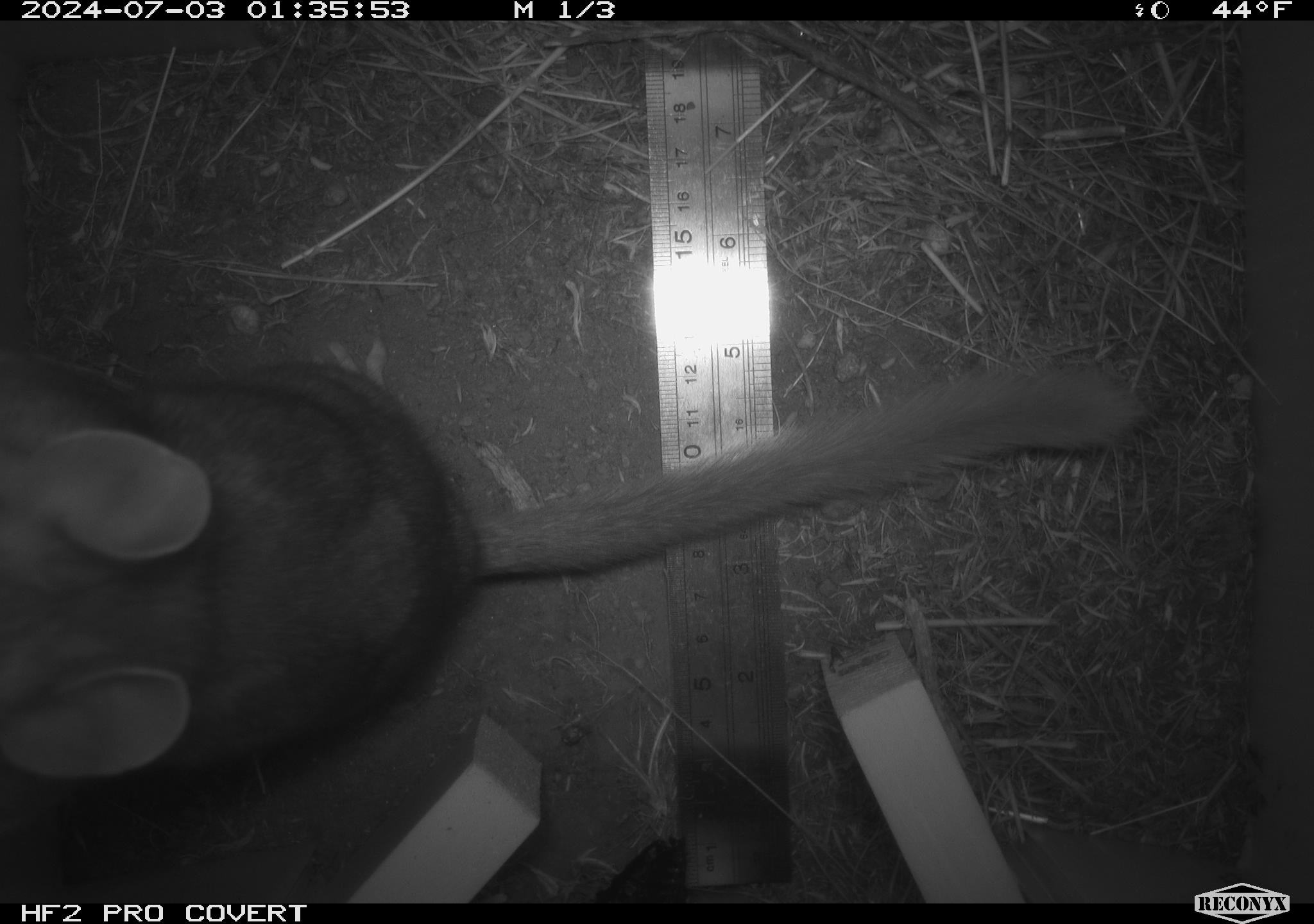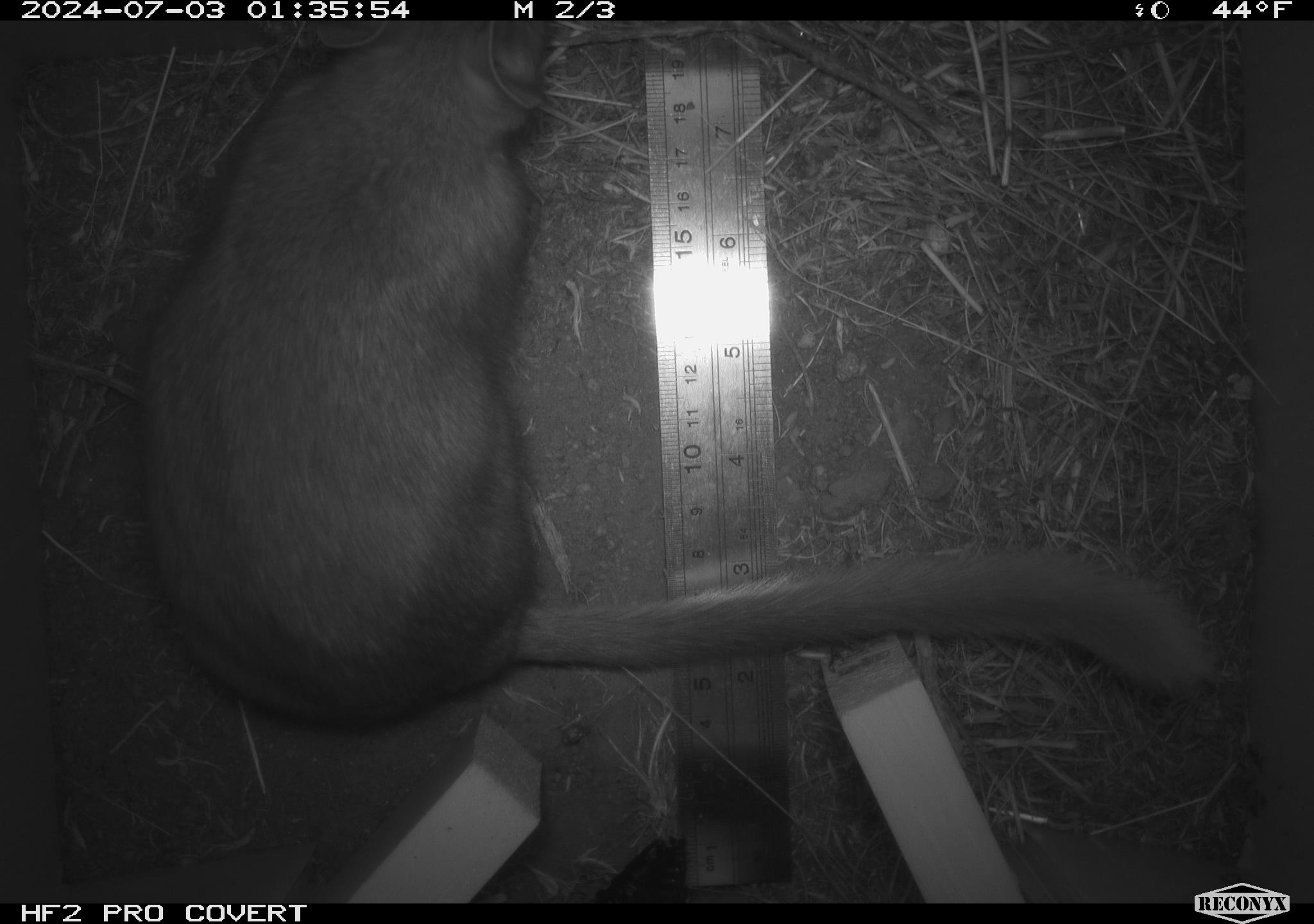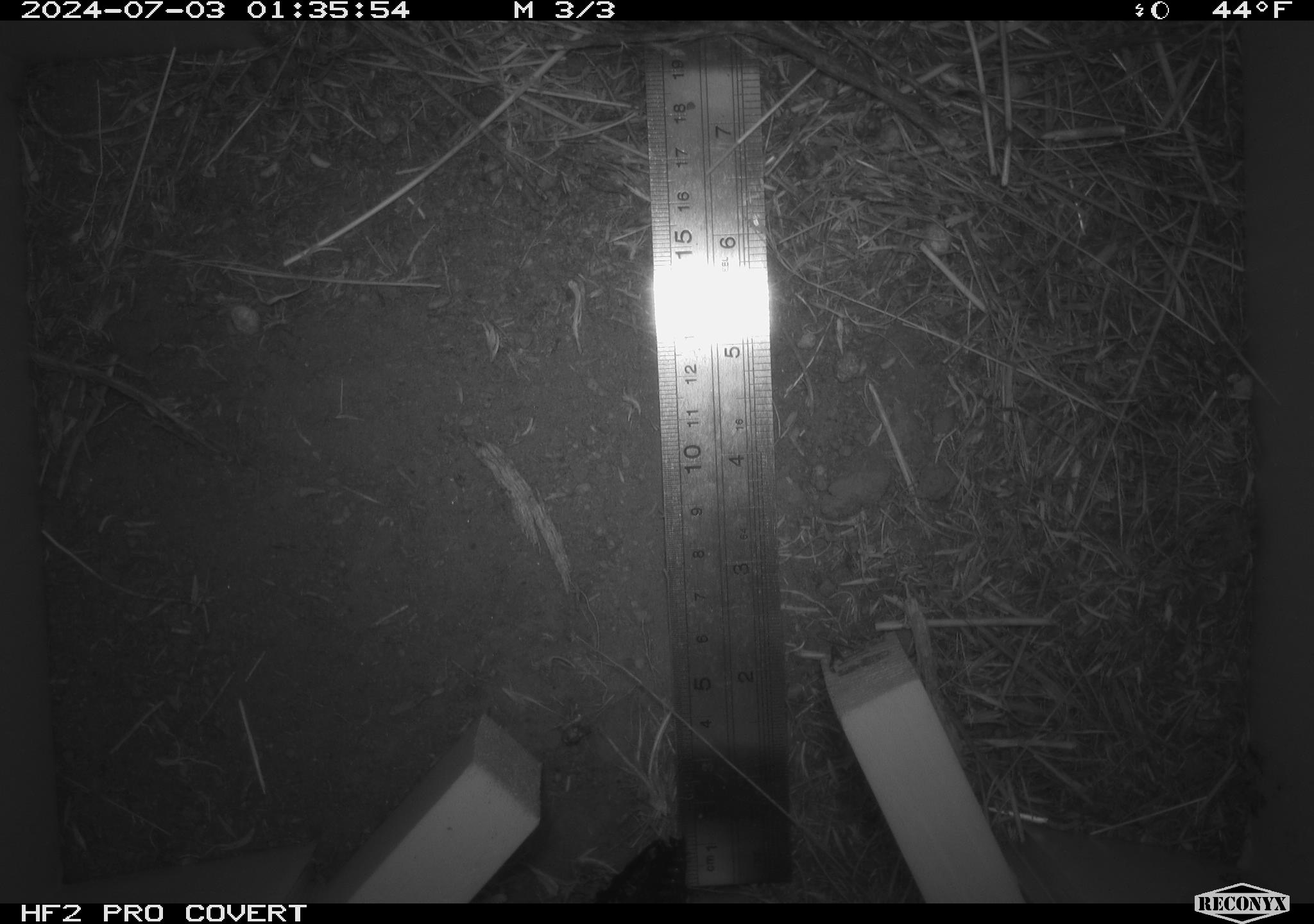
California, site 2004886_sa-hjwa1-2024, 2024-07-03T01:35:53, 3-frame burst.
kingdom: Animalia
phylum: Chordata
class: Mammalia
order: Rodentia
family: Cricetidae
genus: Neotoma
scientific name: Neotoma cinerea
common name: bushy-tailed woodrat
Bushy-tailed woodrat (Neotoma cinerea).